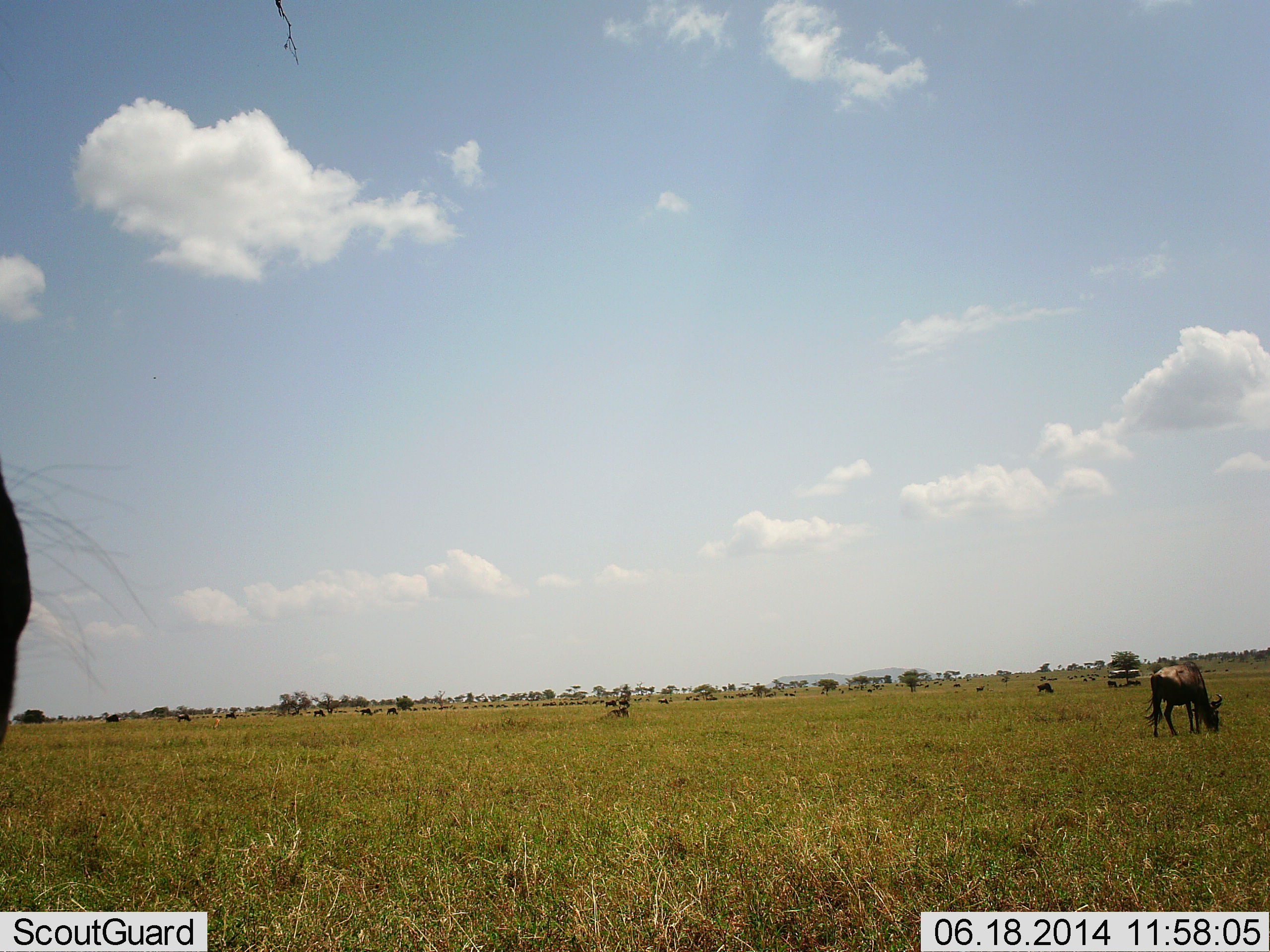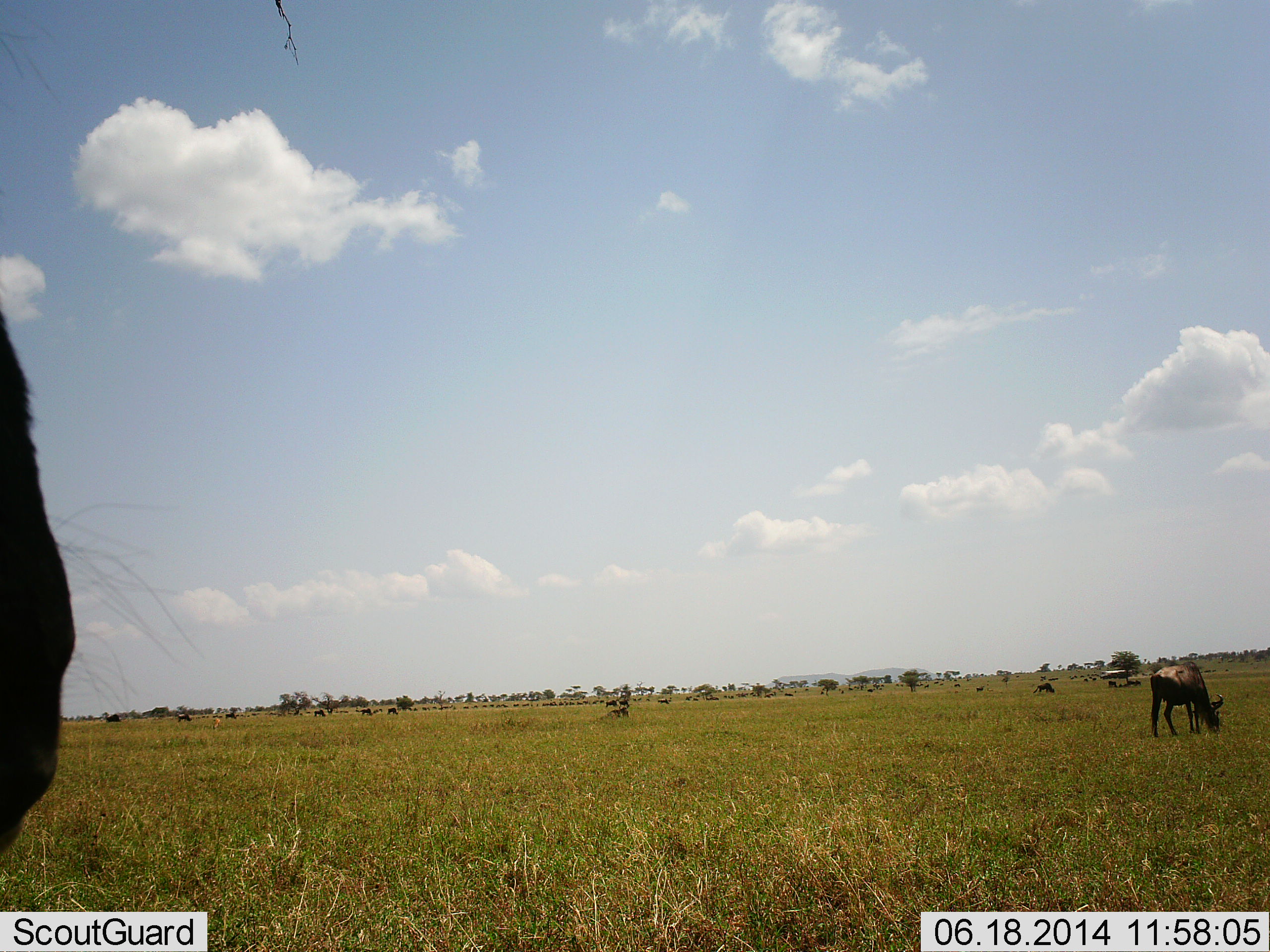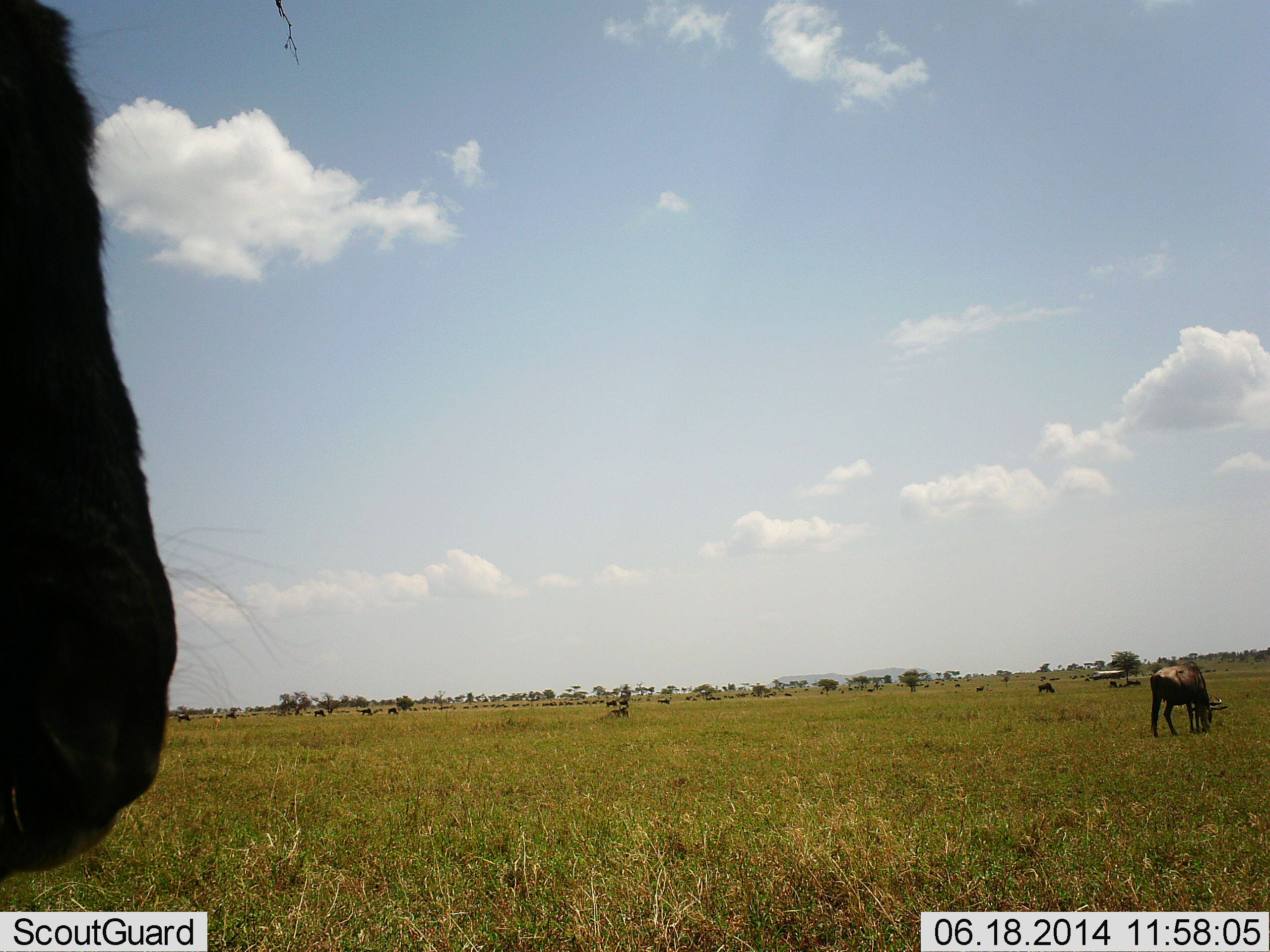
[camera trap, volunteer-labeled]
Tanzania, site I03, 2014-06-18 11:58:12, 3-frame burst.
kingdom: Animalia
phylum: Chordata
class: Mammalia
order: Artiodactyla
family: Bovidae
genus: Connochaetes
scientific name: Connochaetes taurinus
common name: blue wildebeest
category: wildebeest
Wildebeest (blue wildebeest) (Connochaetes taurinus), count 11-50. Behavior (volunteer vote fractions): standing 24%, resting 6%, moving 29%, interacting 0%. Young present (vote fraction): 0%. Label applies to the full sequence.